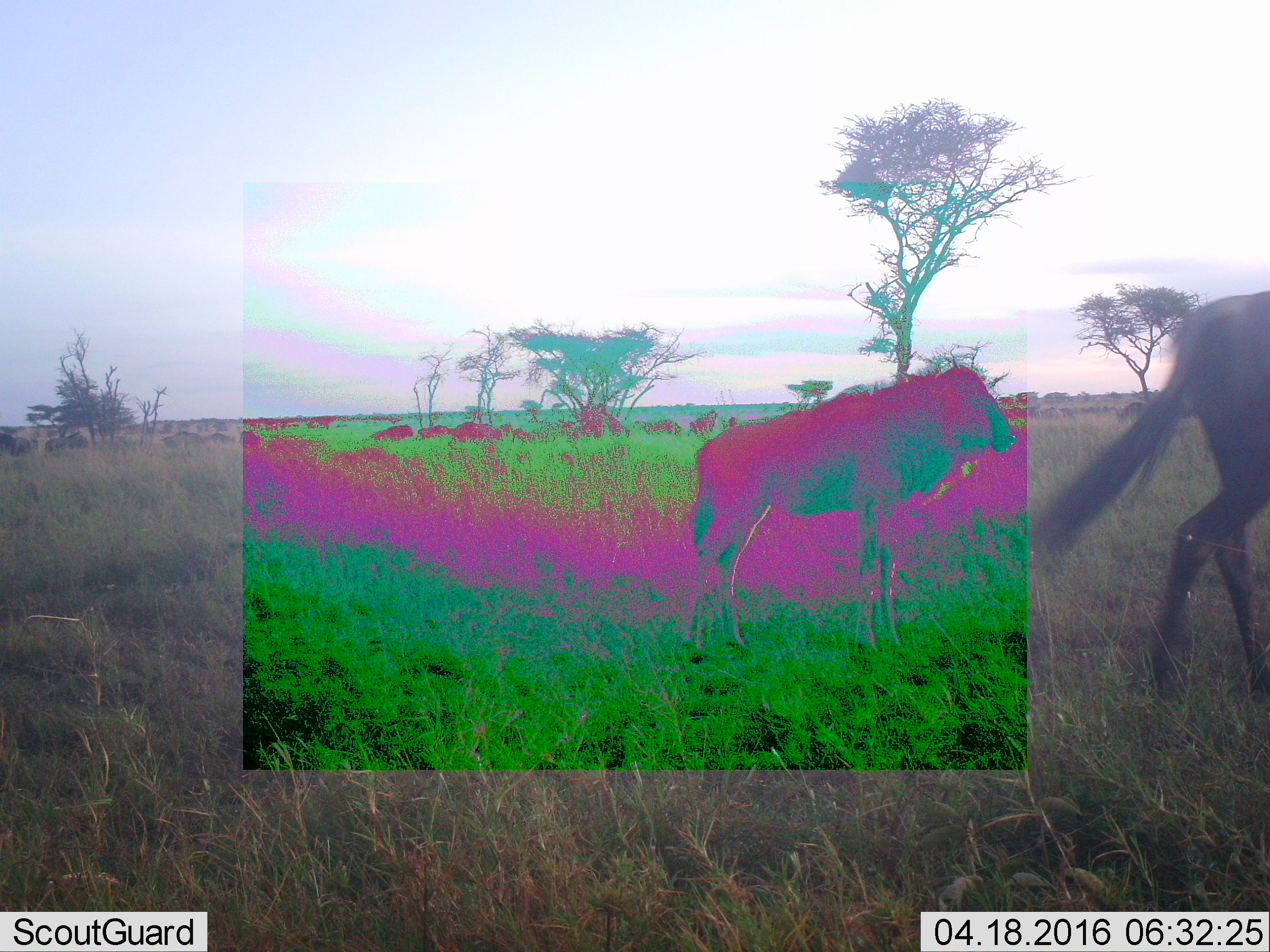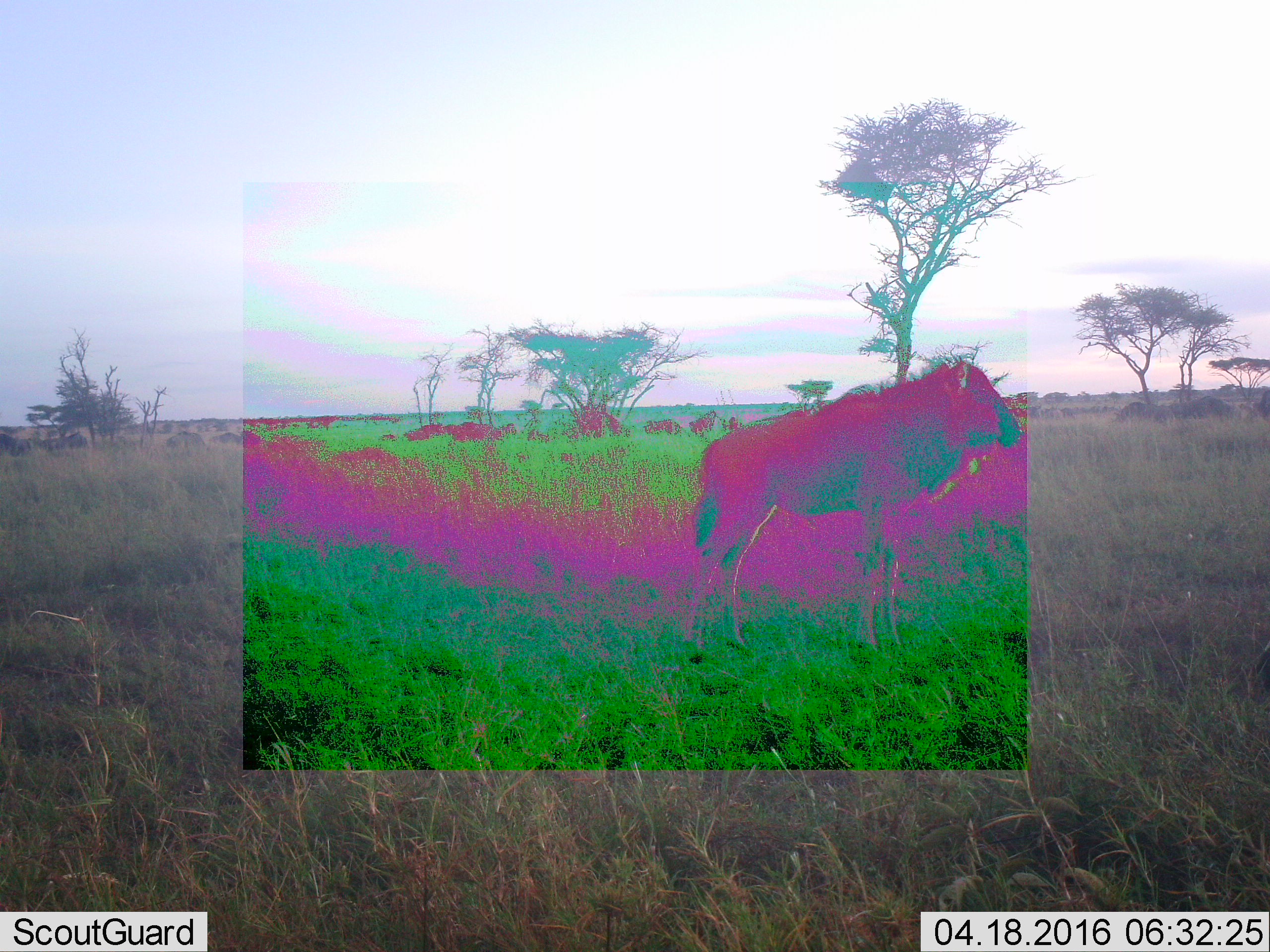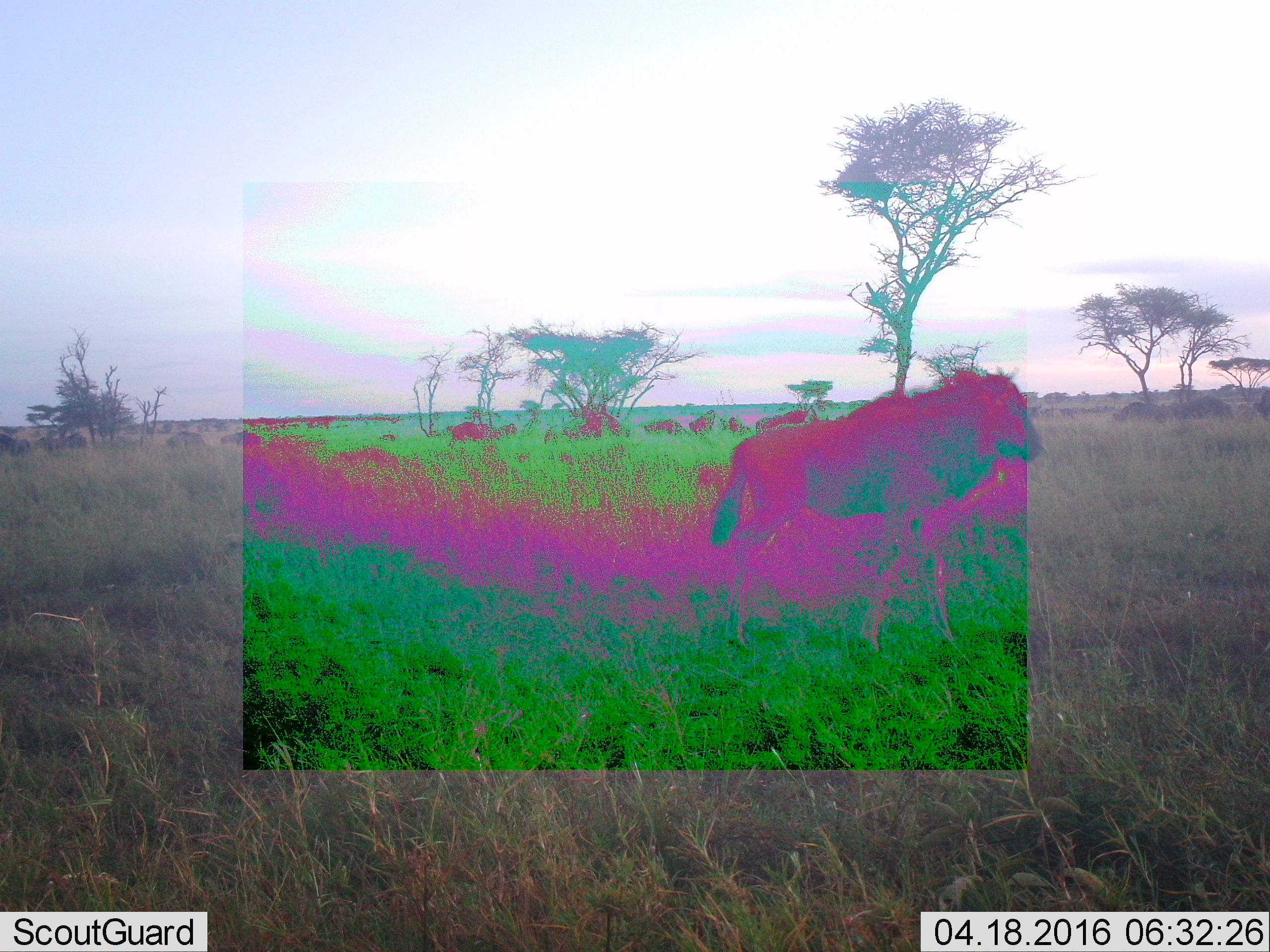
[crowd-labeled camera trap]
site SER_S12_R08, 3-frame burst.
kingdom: Animalia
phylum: Chordata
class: Mammalia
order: Artiodactyla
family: Bovidae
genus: Connochaetes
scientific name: Connochaetes taurinus taurinus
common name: blue wildebeest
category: wildebeestblue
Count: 11-50.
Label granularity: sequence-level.